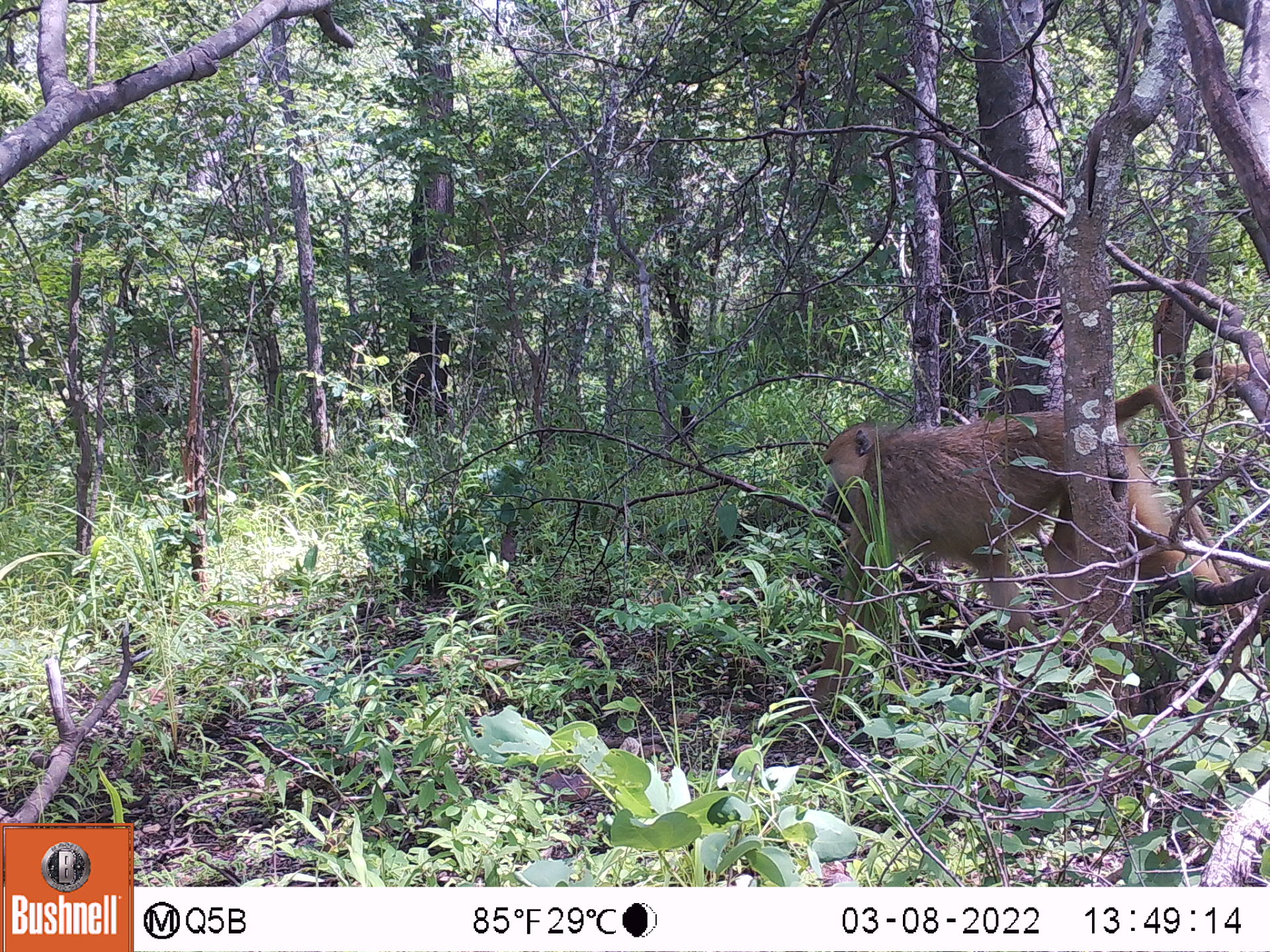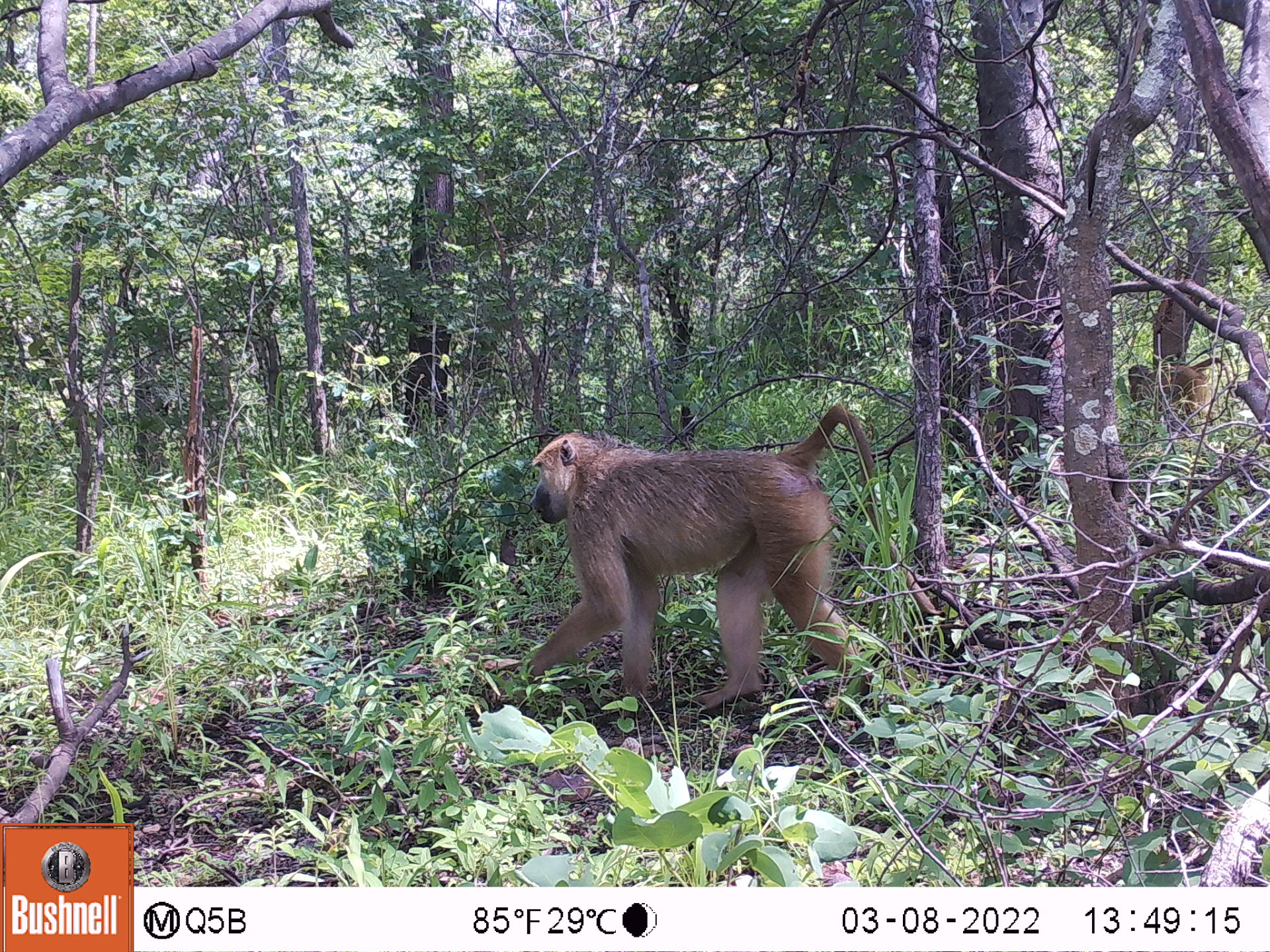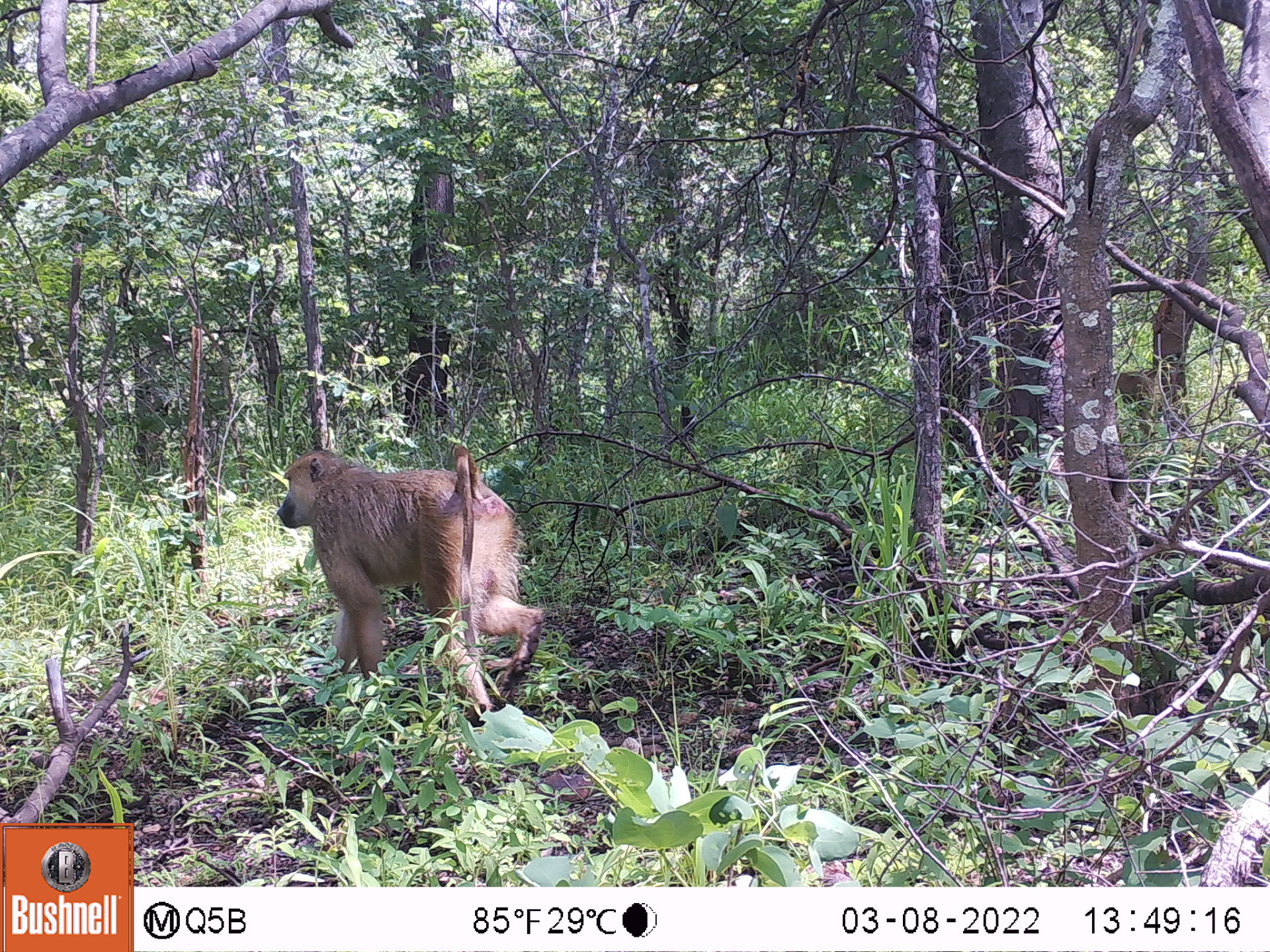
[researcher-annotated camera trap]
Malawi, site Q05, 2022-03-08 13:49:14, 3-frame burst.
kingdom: Animalia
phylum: Chordata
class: Mammalia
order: Primates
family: Cercopithecidae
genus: Papio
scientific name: Papio cynocephalus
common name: yellow baboon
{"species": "yellow baboon (Papio cynocephalus)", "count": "2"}